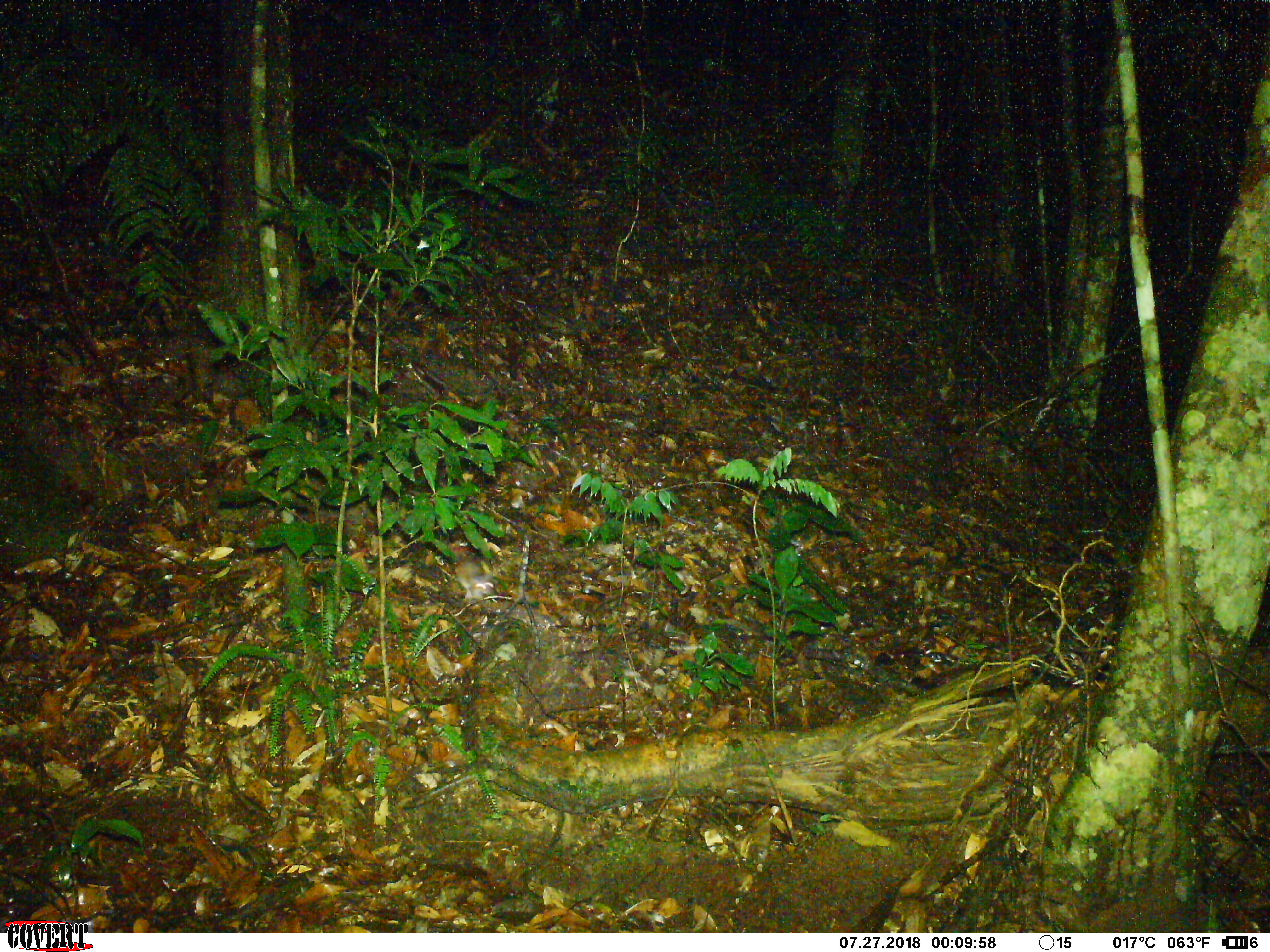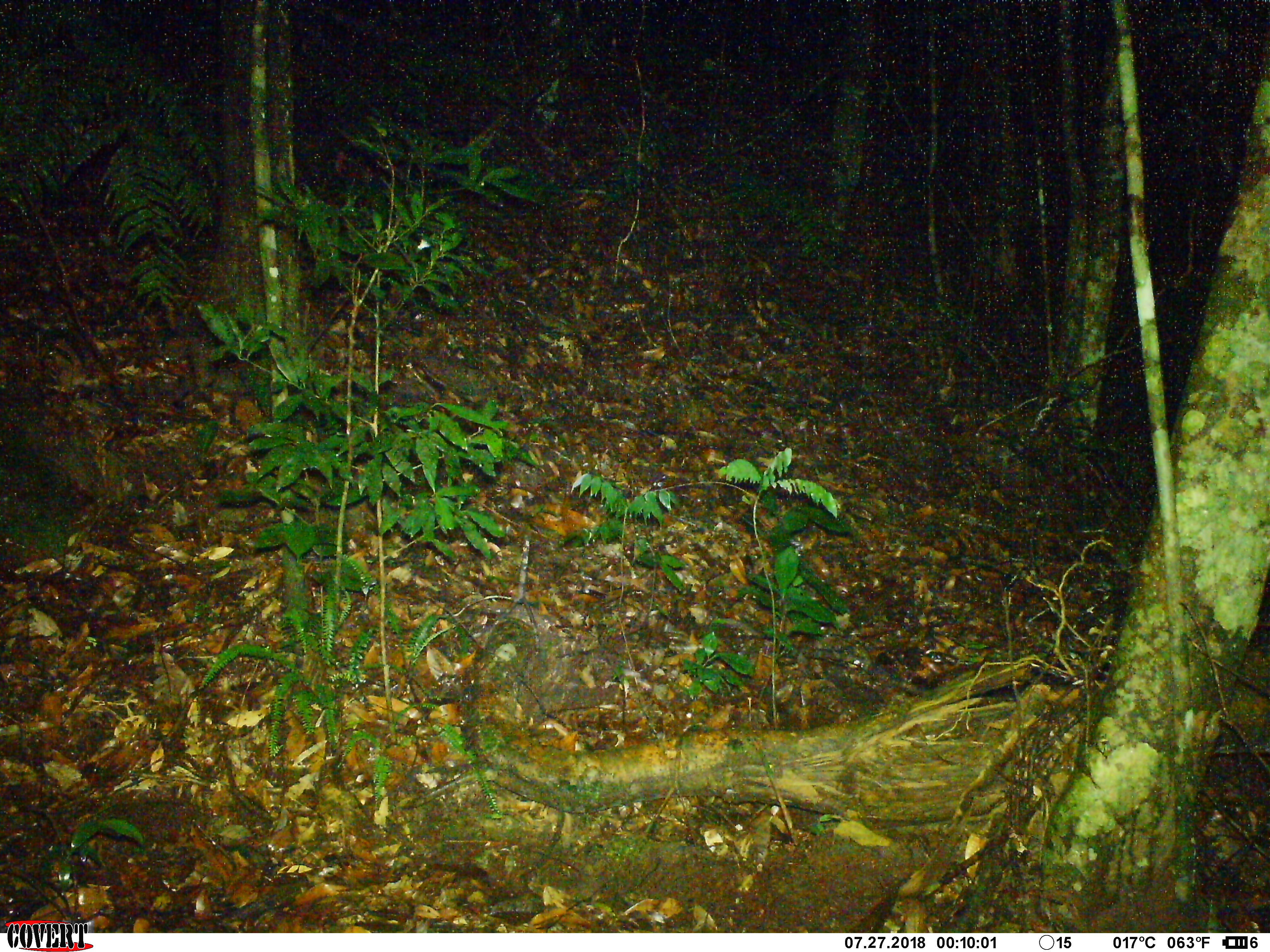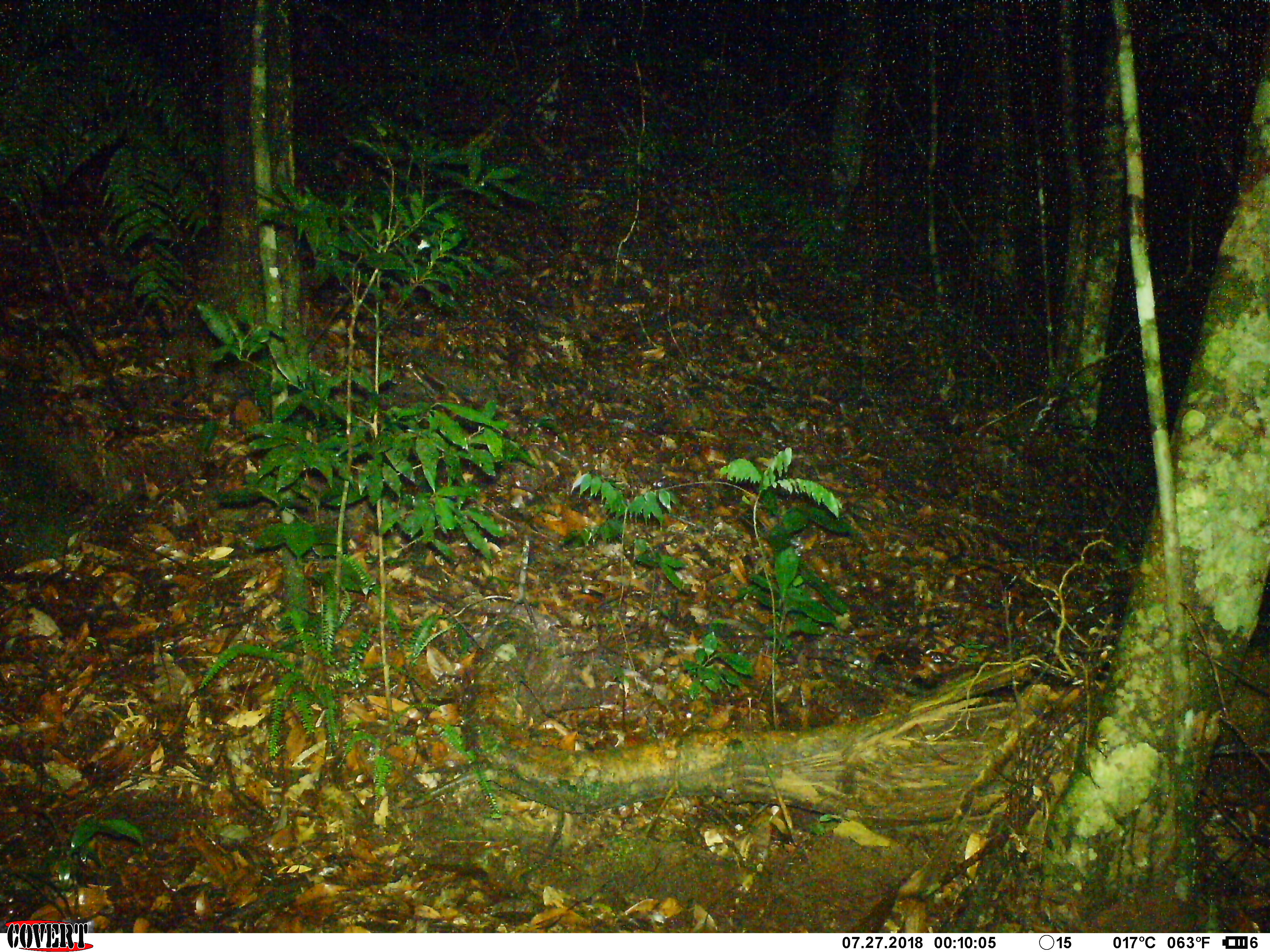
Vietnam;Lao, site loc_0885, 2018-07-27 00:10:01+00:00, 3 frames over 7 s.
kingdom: Animalia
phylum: Chordata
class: Mammalia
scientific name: Mammalia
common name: mammal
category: unidentified small mammal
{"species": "unidentified small mammal (mammal) (Mammalia)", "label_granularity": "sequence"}